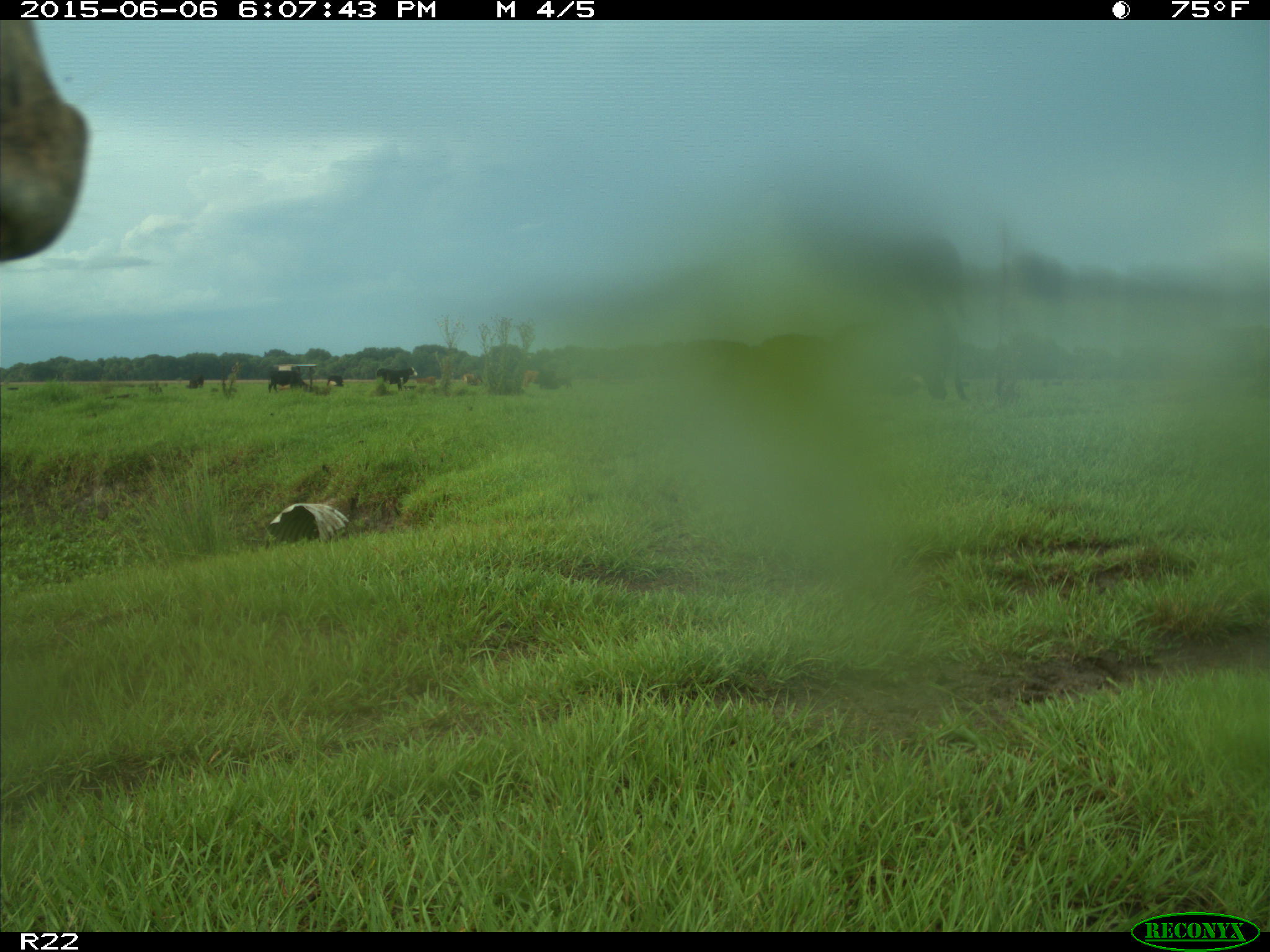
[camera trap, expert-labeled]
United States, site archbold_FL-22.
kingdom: Animalia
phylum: Chordata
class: Mammalia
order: Artiodactyla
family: Bovidae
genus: Bos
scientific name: Bos taurus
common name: domestic cow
Bos taurus (domestic cow).